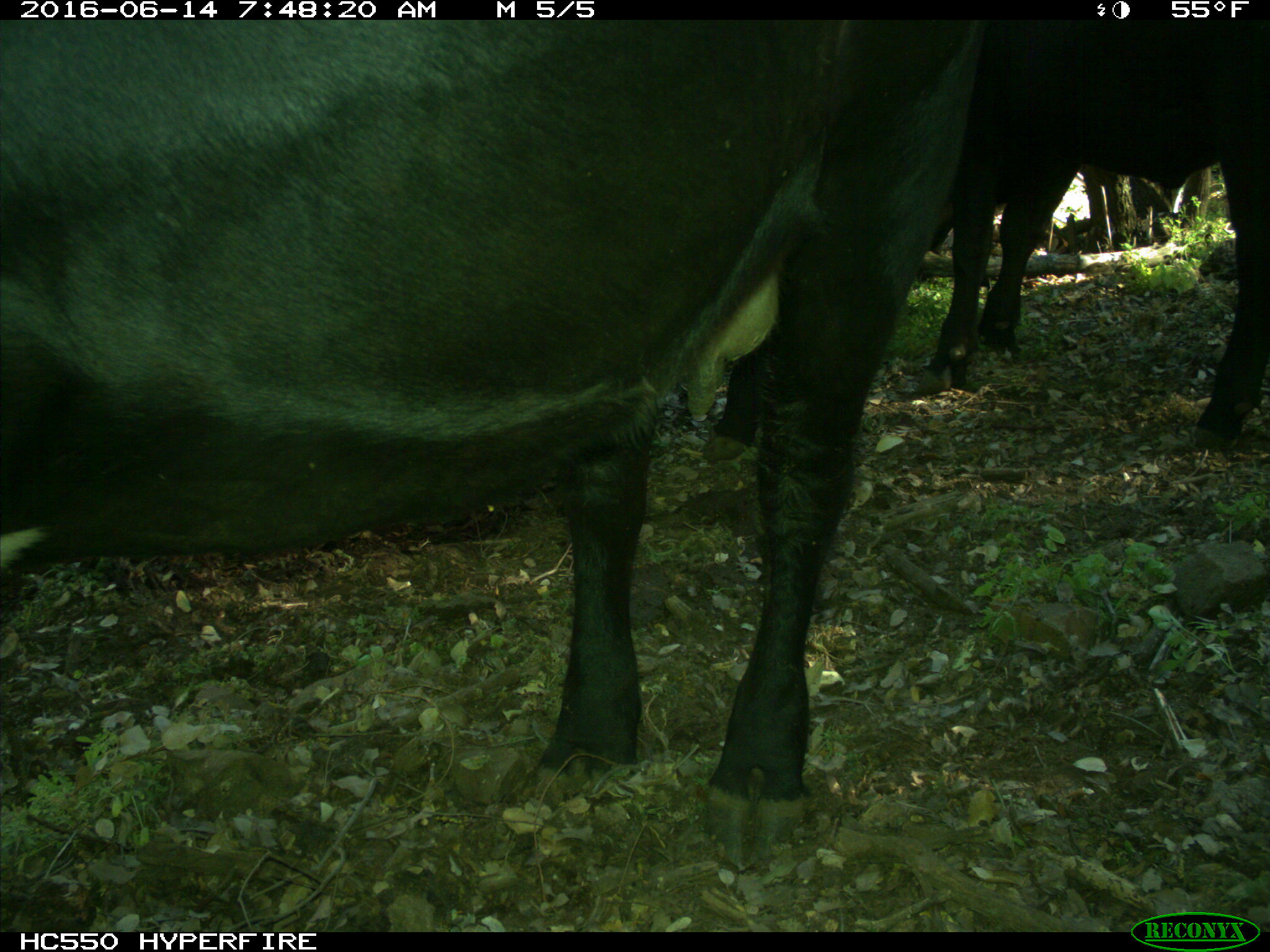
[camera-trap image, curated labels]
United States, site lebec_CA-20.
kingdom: Animalia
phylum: Chordata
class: Mammalia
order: Artiodactyla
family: Bovidae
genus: Bos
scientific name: Bos taurus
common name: domestic cow